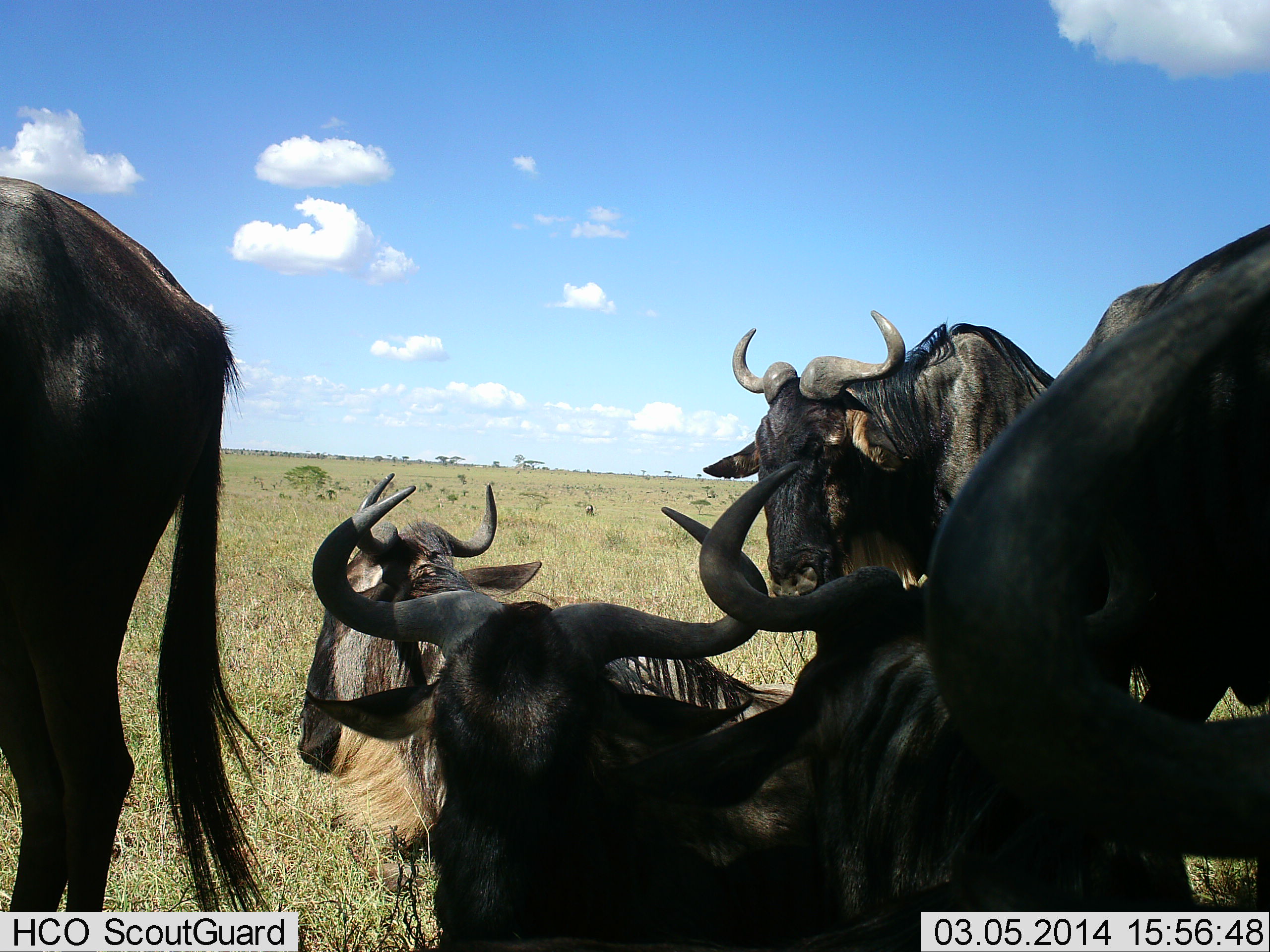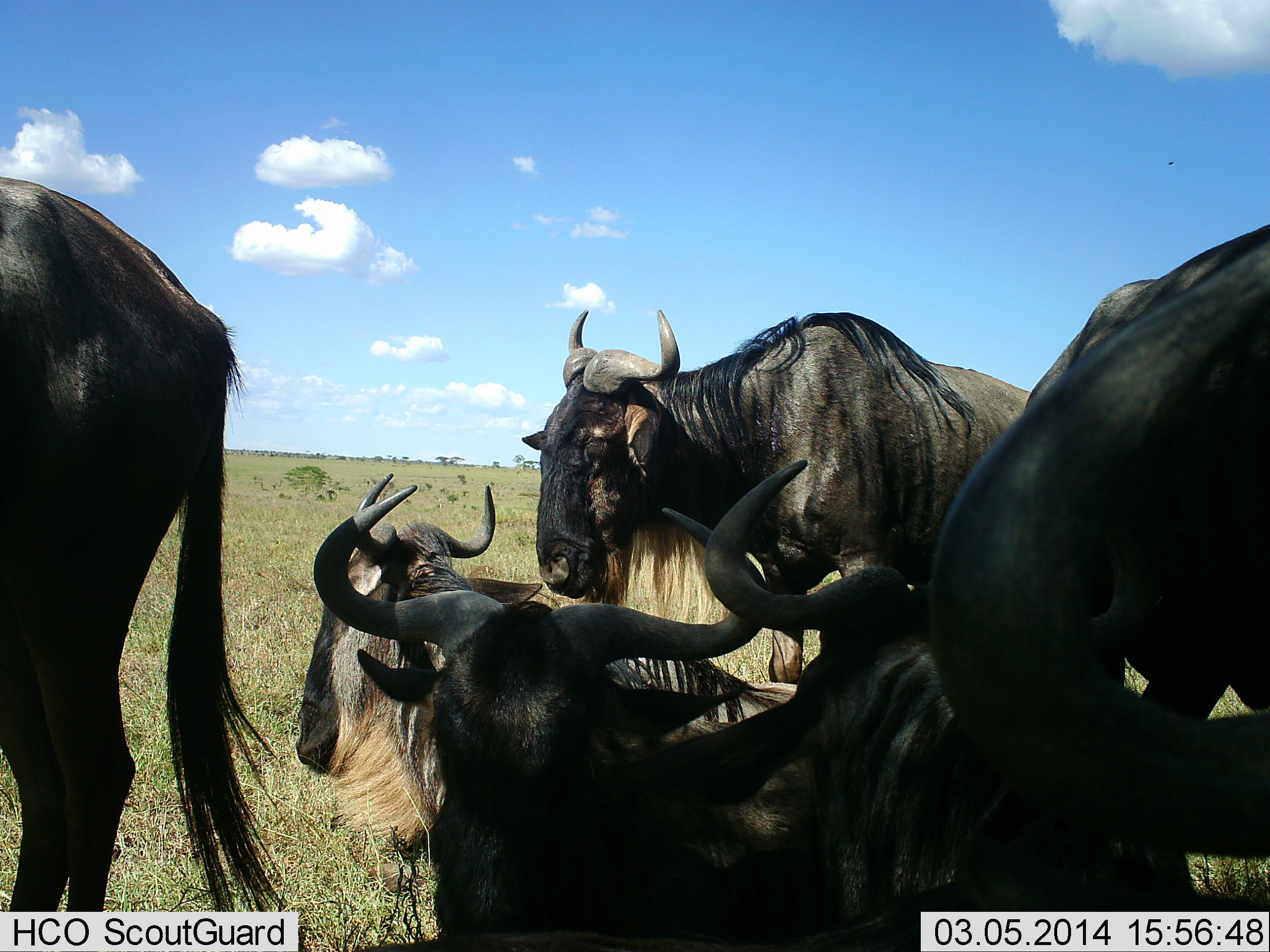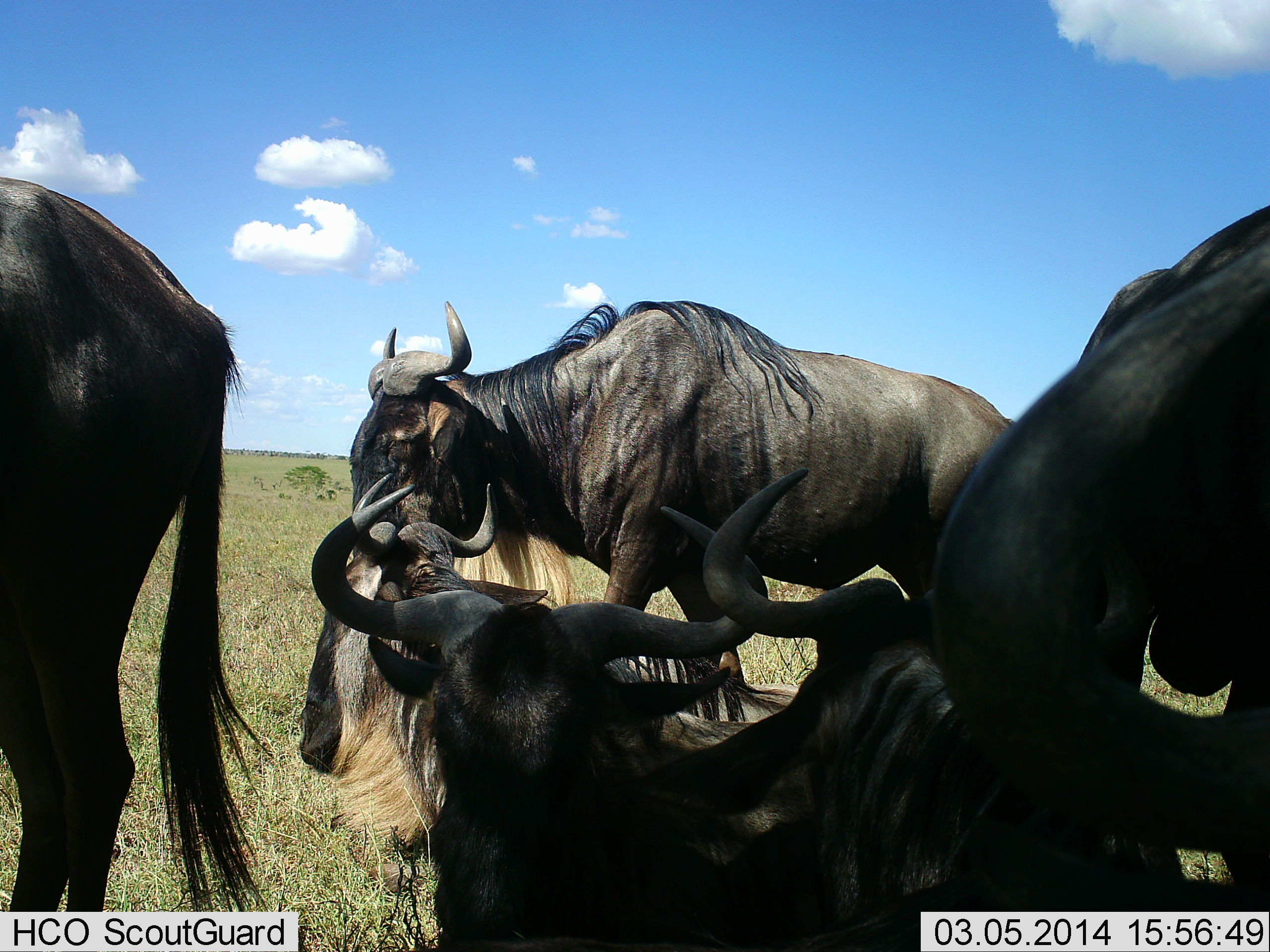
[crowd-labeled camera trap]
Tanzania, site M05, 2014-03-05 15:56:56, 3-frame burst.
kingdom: Animalia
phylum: Chordata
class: Mammalia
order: Artiodactyla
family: Bovidae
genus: Connochaetes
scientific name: Connochaetes taurinus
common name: blue wildebeest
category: wildebeest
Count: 6.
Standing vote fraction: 70%.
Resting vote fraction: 70%.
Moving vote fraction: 30%.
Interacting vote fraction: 10%.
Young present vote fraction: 0%.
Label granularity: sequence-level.